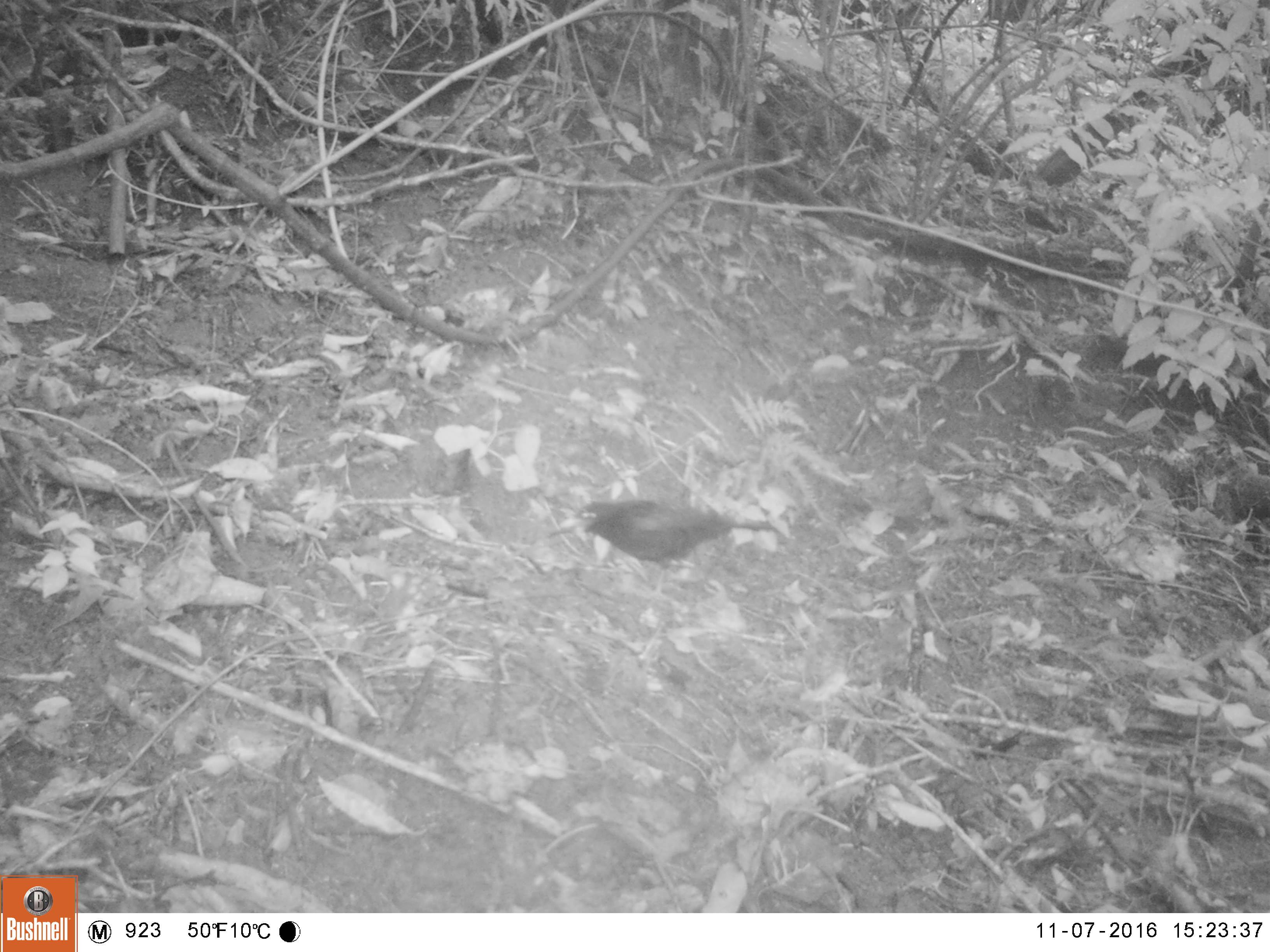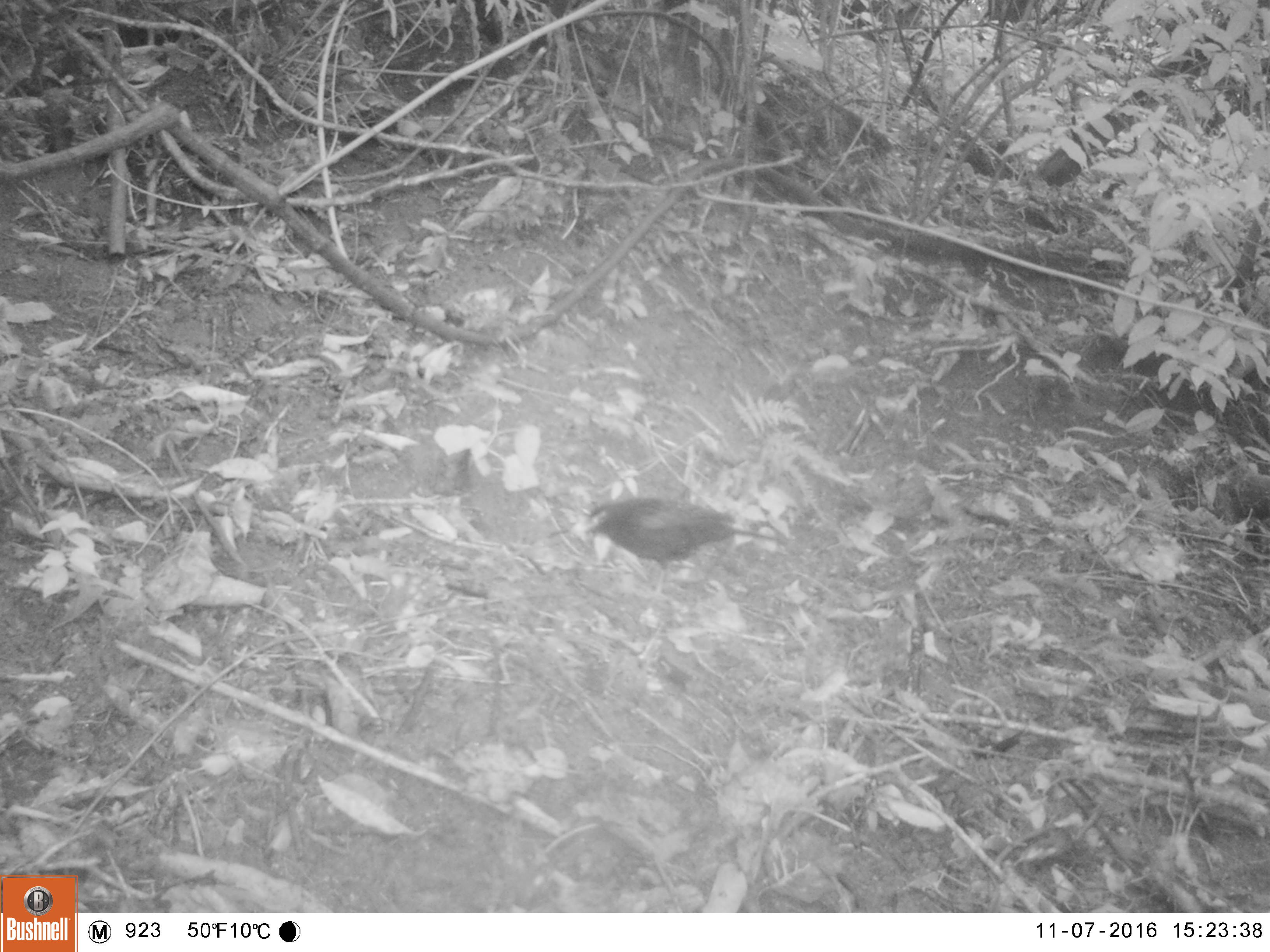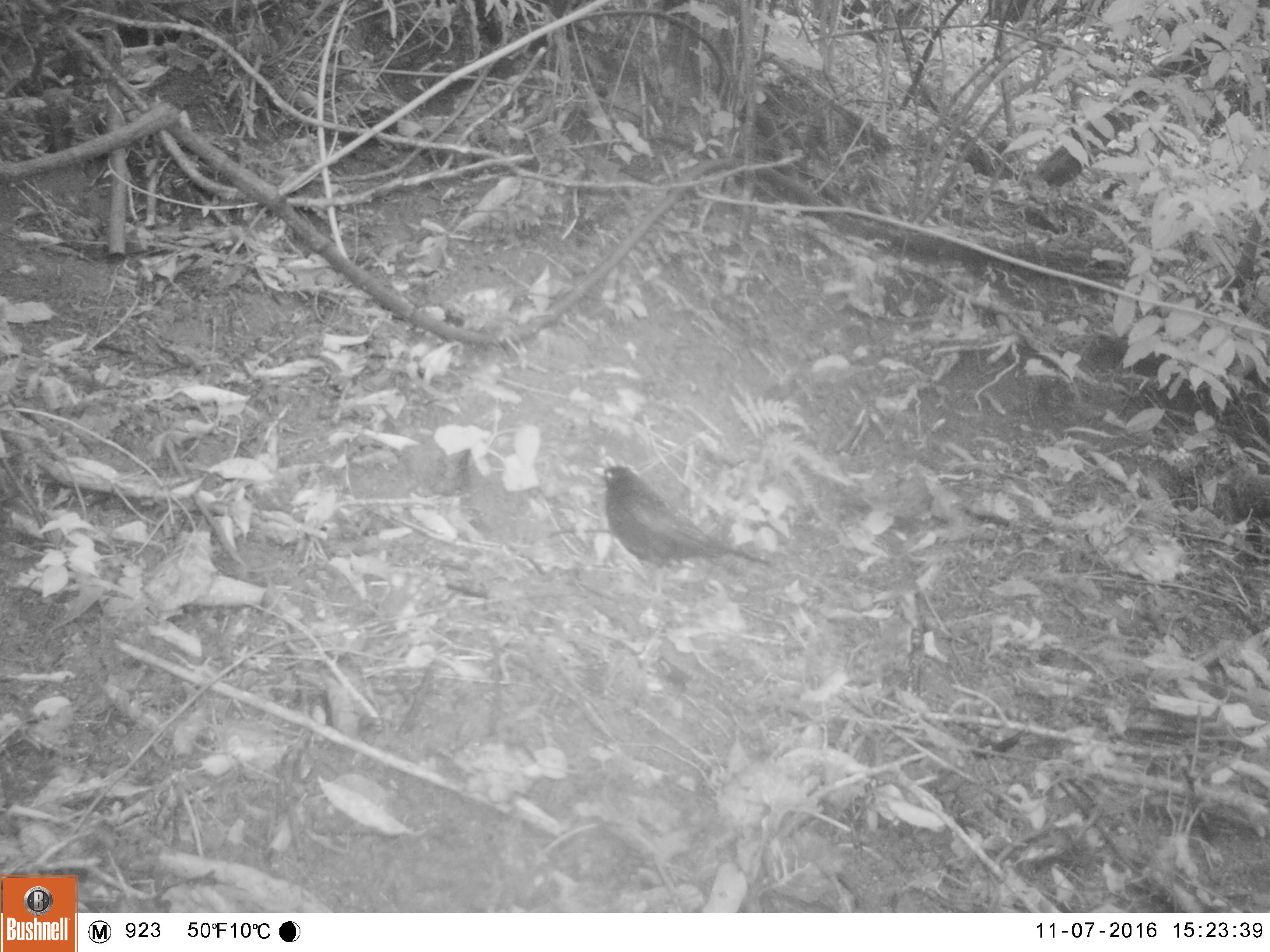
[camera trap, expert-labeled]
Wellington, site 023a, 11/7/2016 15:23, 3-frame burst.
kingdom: Animalia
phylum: Chordata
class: Aves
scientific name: Aves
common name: bird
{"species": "bird (Aves)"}